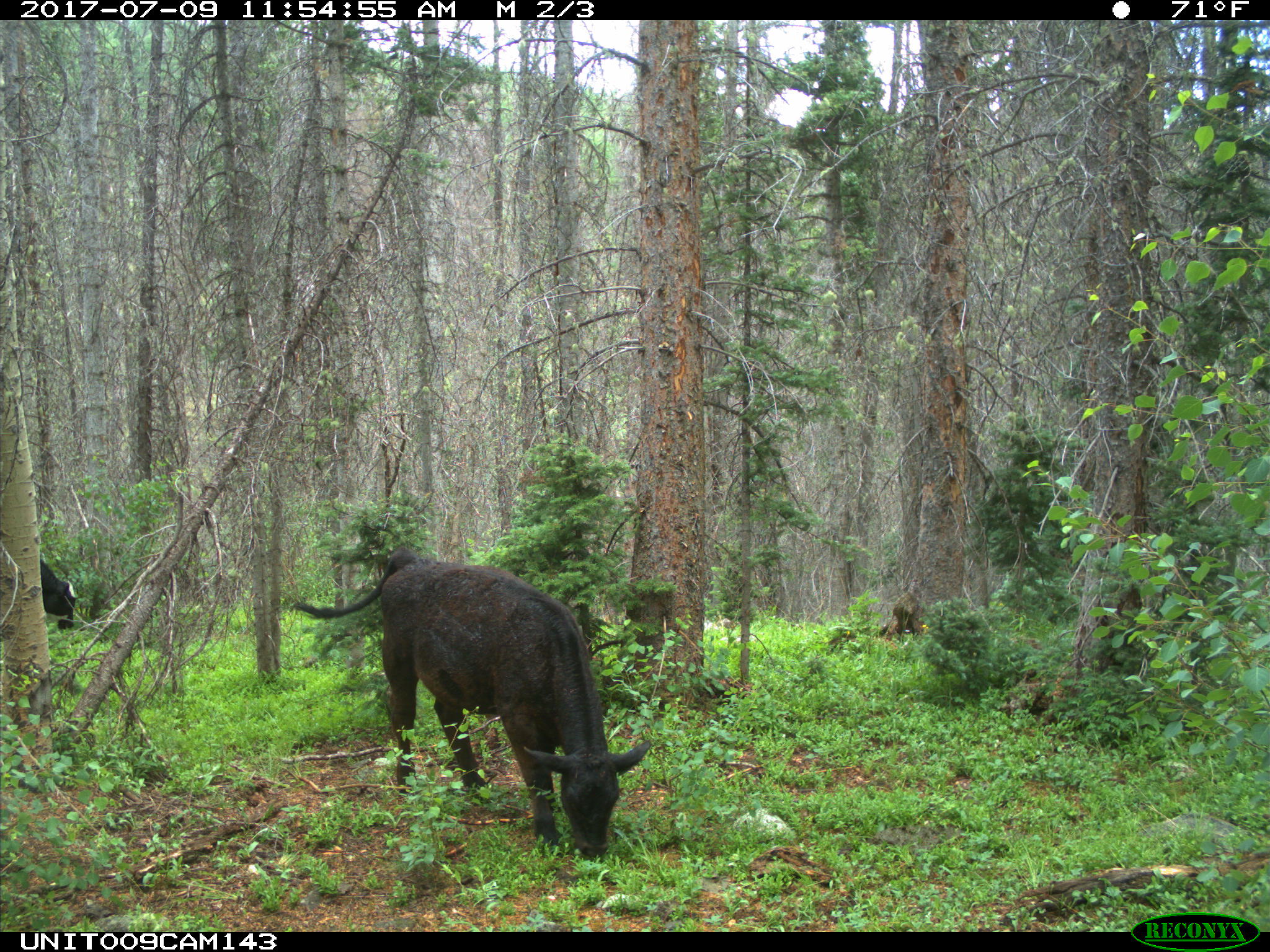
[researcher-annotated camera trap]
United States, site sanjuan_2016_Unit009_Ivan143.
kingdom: Animalia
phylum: Chordata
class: Mammalia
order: Artiodactyla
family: Bovidae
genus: Bos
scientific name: Bos taurus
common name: domestic cow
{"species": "Bos taurus (domestic cow)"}